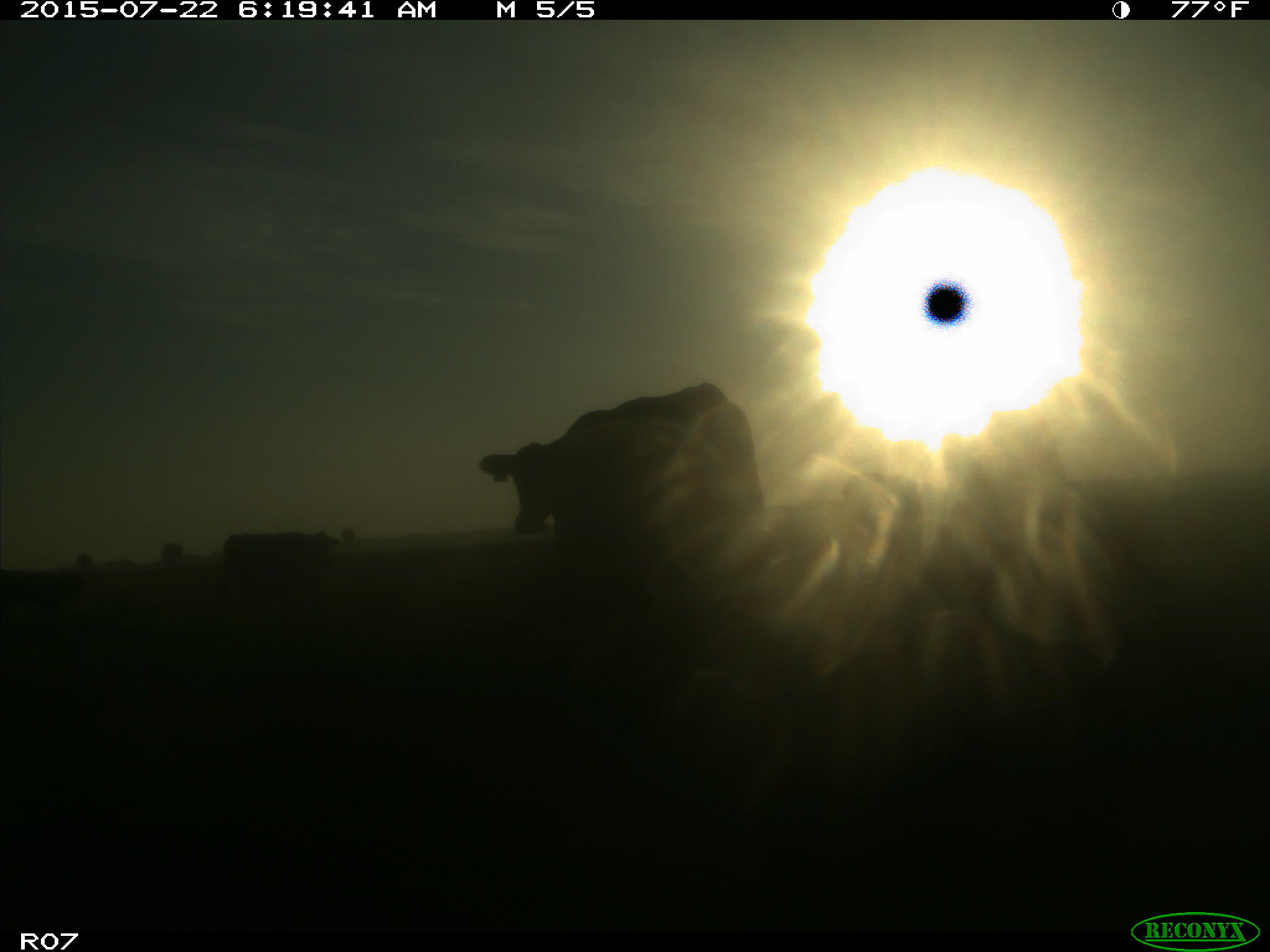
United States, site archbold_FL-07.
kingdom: Animalia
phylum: Chordata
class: Mammalia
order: Carnivora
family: Procyonidae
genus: Procyon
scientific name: Procyon lotor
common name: common raccoon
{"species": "Procyon lotor (common raccoon)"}